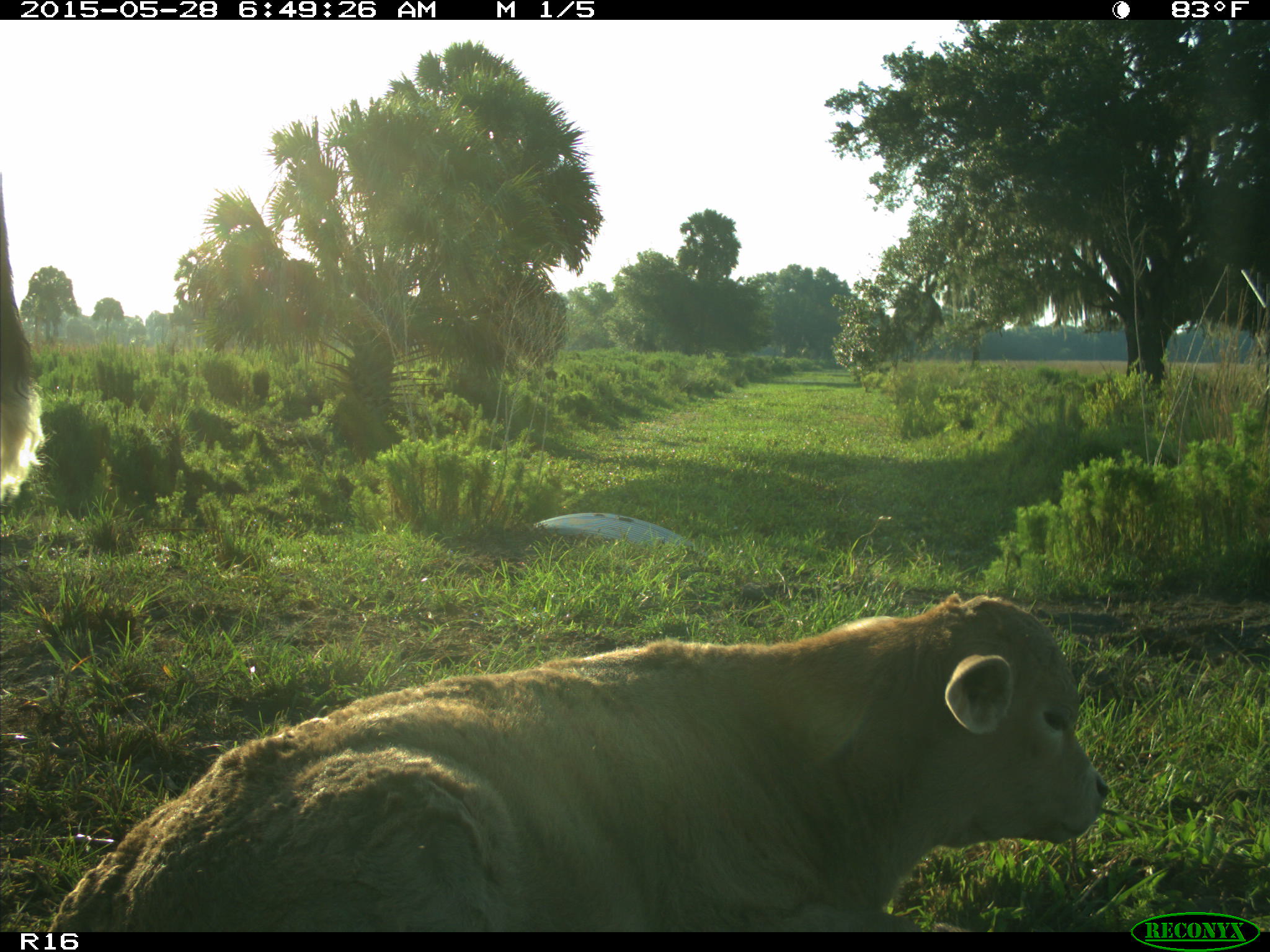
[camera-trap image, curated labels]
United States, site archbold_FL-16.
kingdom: Animalia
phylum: Chordata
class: Mammalia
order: Artiodactyla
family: Bovidae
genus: Bos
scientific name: Bos taurus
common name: domestic cow